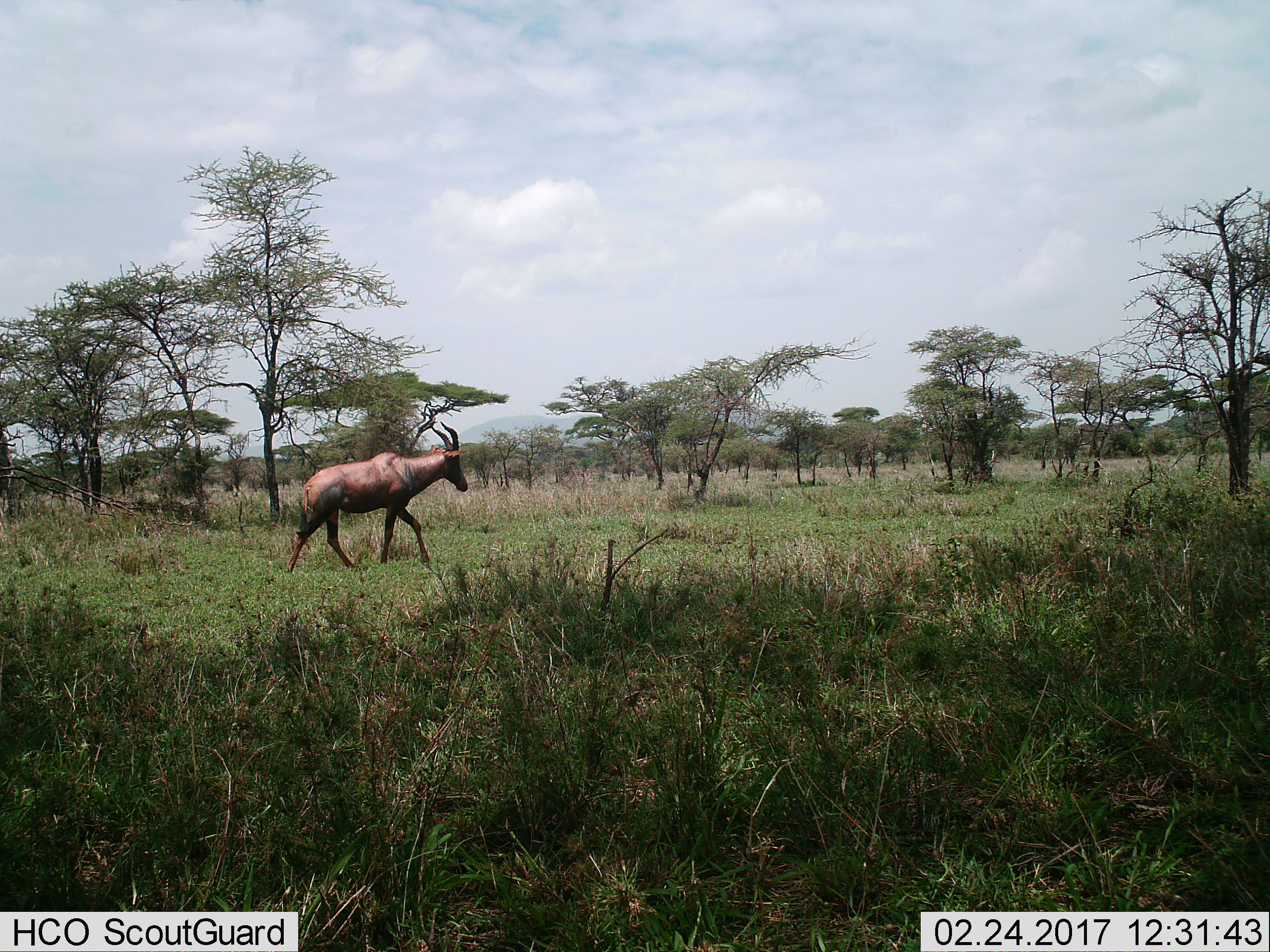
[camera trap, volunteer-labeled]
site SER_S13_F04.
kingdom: Animalia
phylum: Chordata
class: Mammalia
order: Artiodactyla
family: Bovidae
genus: Damaliscus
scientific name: Damaliscus lunatus jimela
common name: topi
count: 1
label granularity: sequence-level